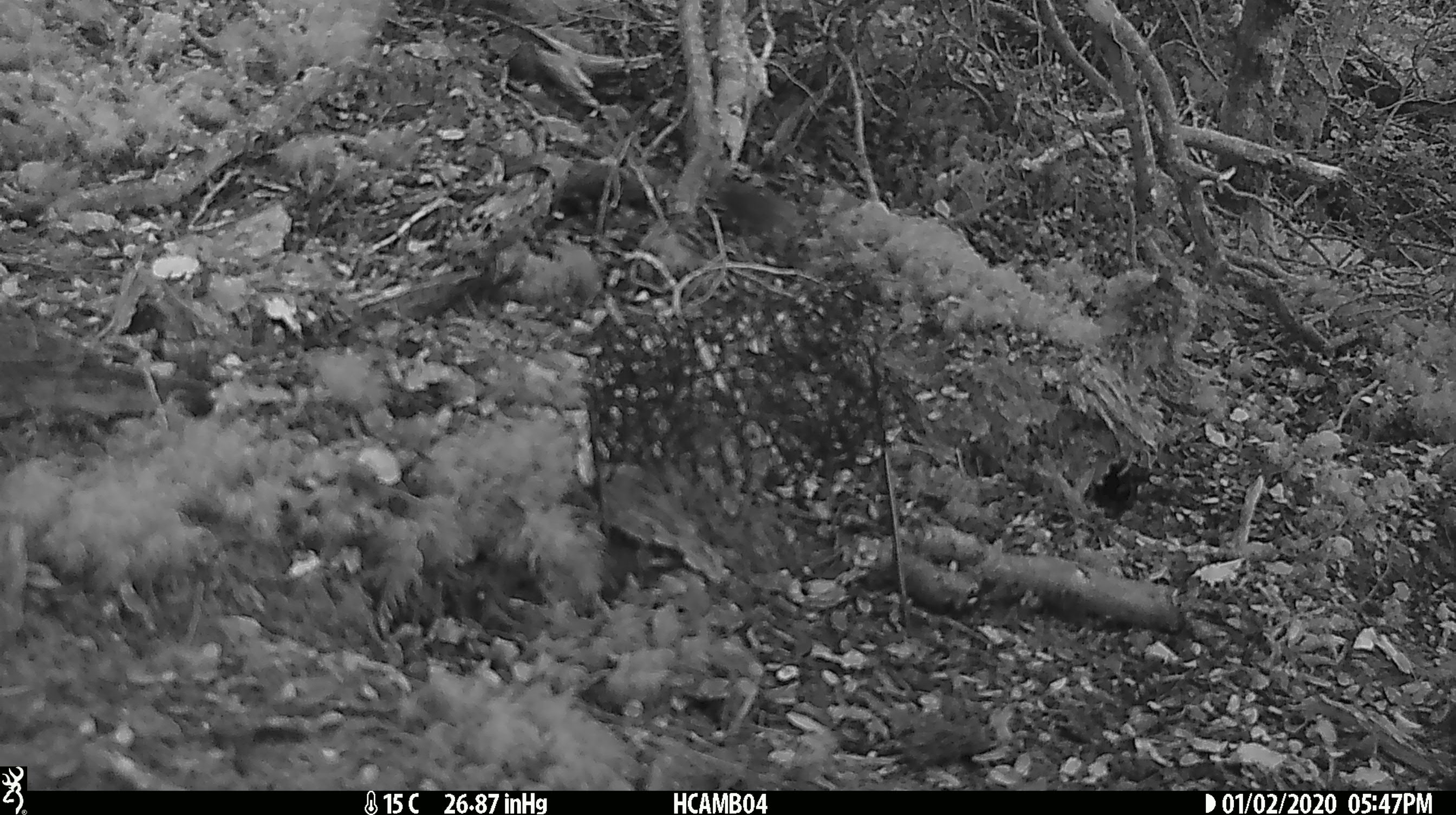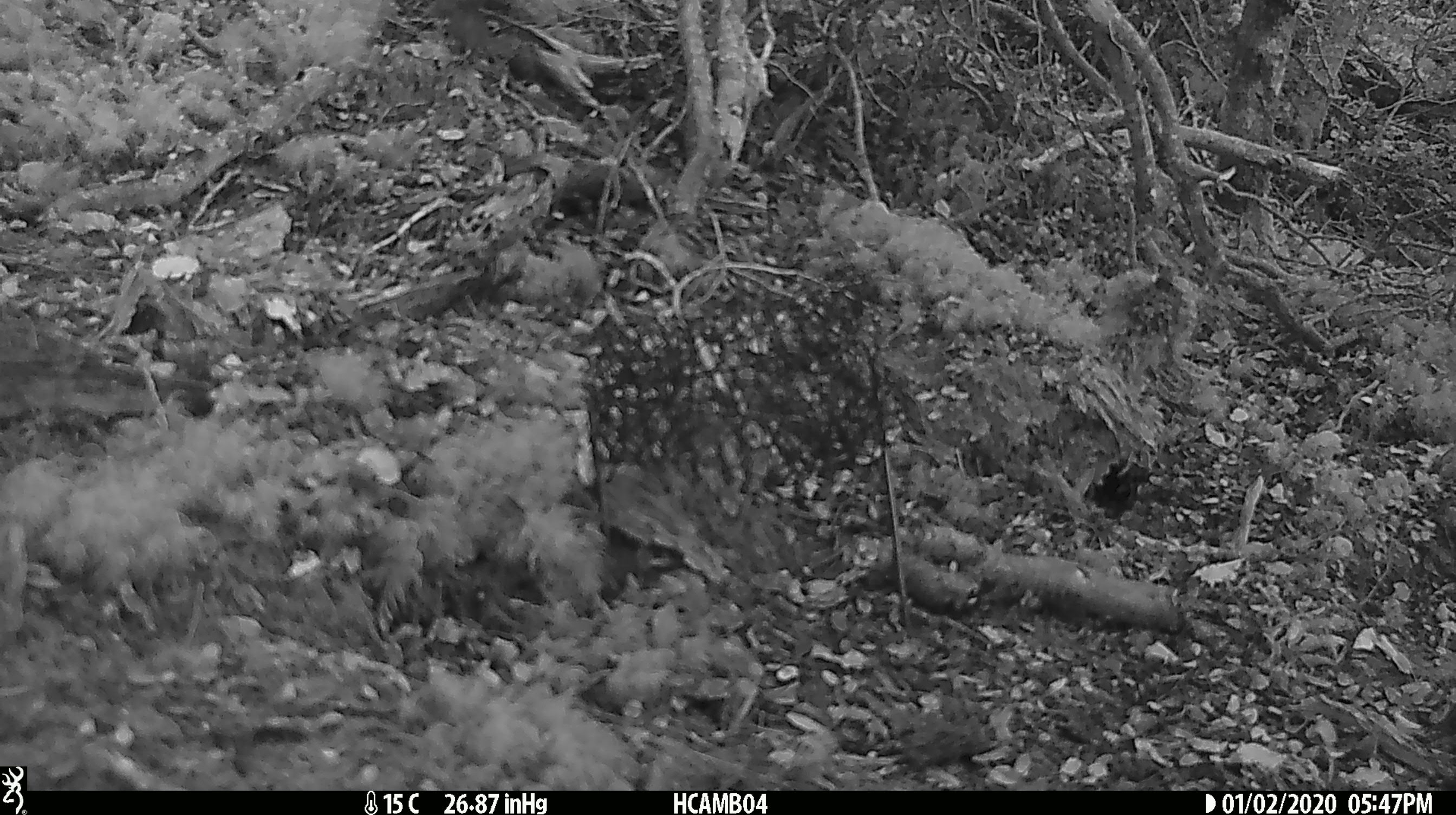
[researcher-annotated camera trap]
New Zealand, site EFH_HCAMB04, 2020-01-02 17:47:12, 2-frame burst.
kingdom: Animalia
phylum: Chordata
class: Mammalia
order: Rodentia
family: Muridae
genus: Mus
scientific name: Mus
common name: mouse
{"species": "mouse (Mus)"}